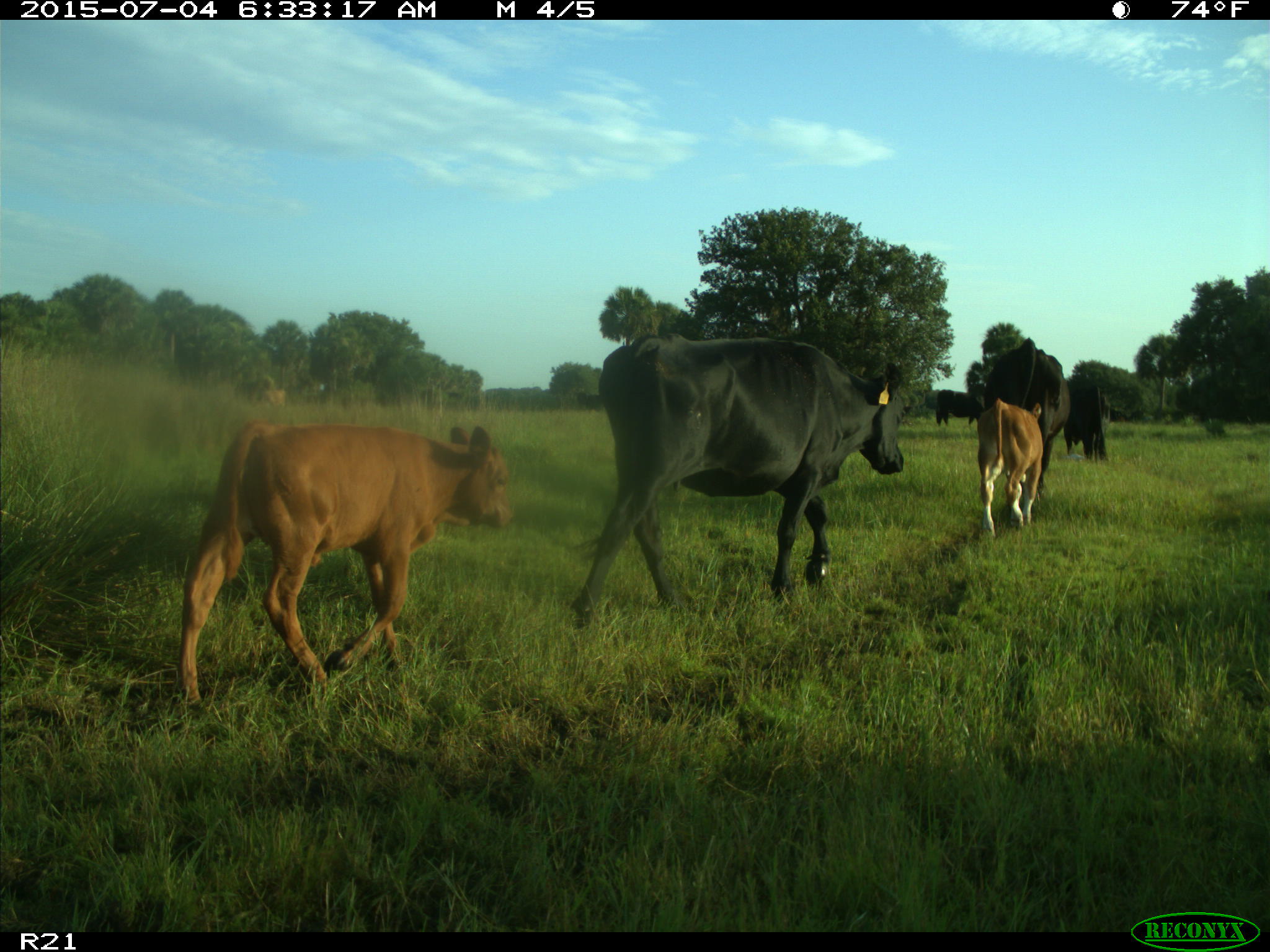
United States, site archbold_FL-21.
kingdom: Animalia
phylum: Chordata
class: Mammalia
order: Artiodactyla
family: Bovidae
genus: Bos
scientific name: Bos taurus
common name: domestic cow